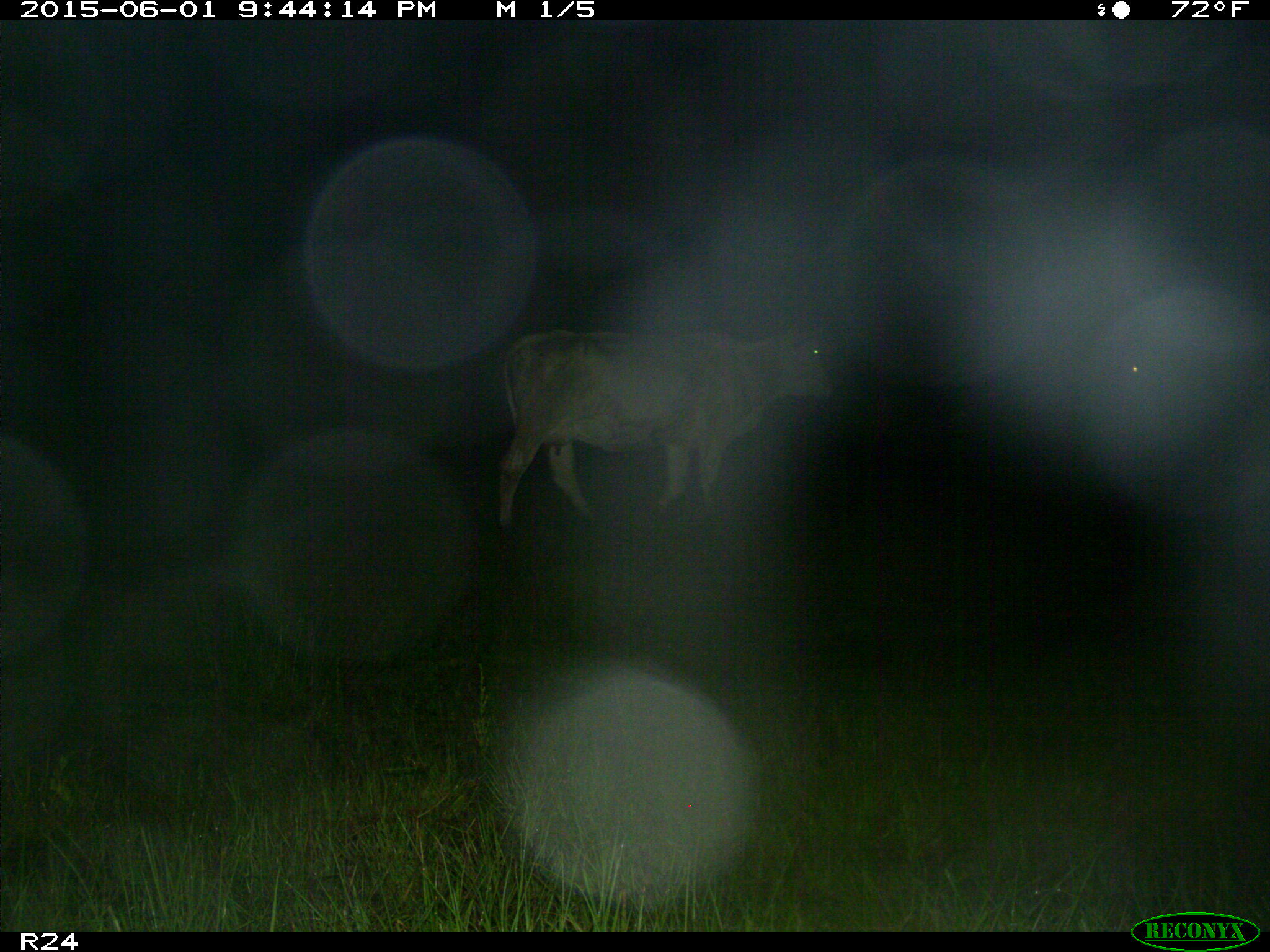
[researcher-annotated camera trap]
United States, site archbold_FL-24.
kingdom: Animalia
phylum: Chordata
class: Mammalia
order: Artiodactyla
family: Bovidae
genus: Bos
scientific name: Bos taurus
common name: domestic cow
Bos taurus (domestic cow).